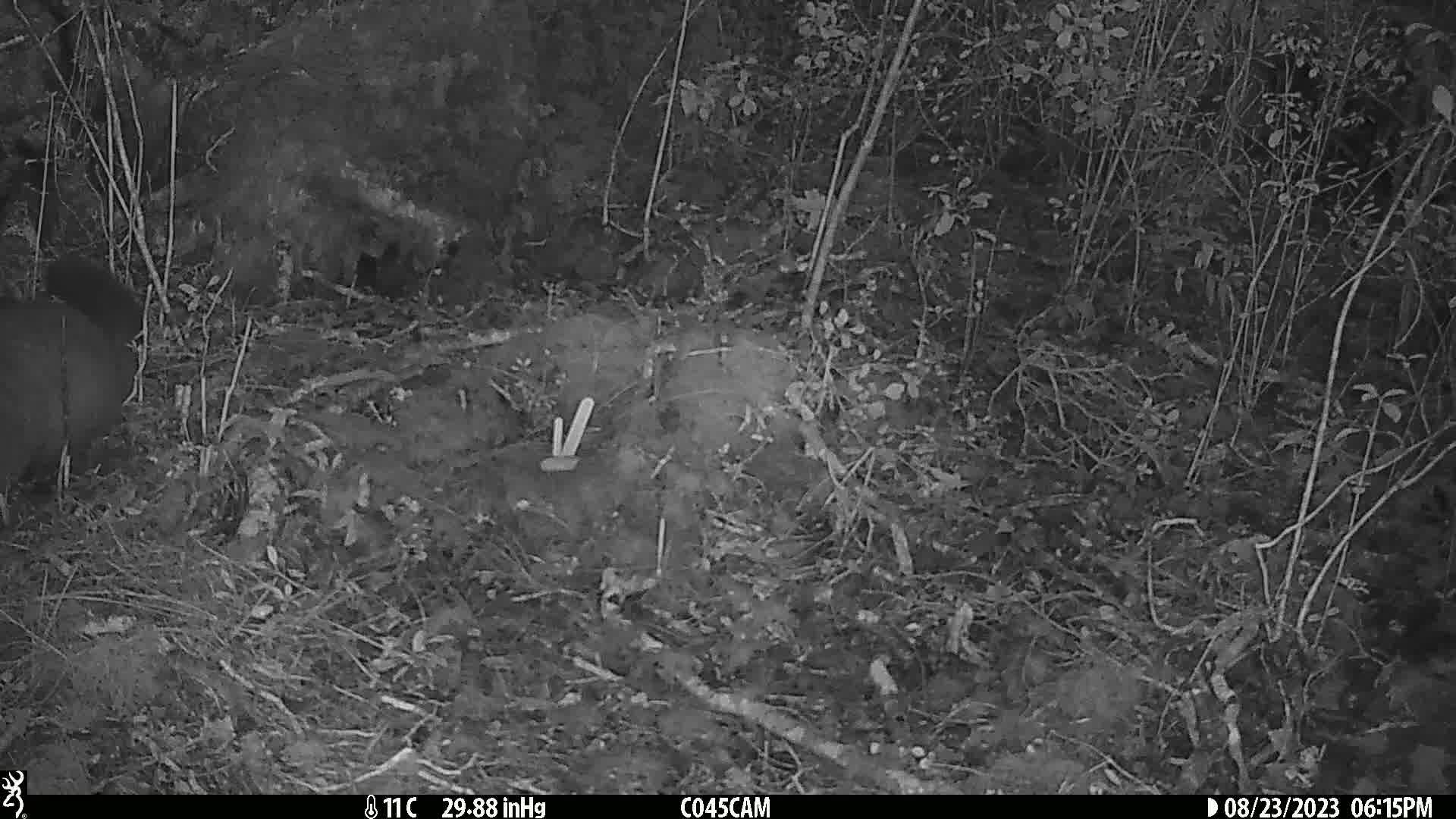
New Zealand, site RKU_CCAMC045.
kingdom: Animalia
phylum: Chordata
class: Mammalia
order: Diprotodontia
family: Phalangeridae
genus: Trichosurus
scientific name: Trichosurus vulpecula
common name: common brushtail possum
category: possum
Possum (common brushtail possum) (Trichosurus vulpecula).